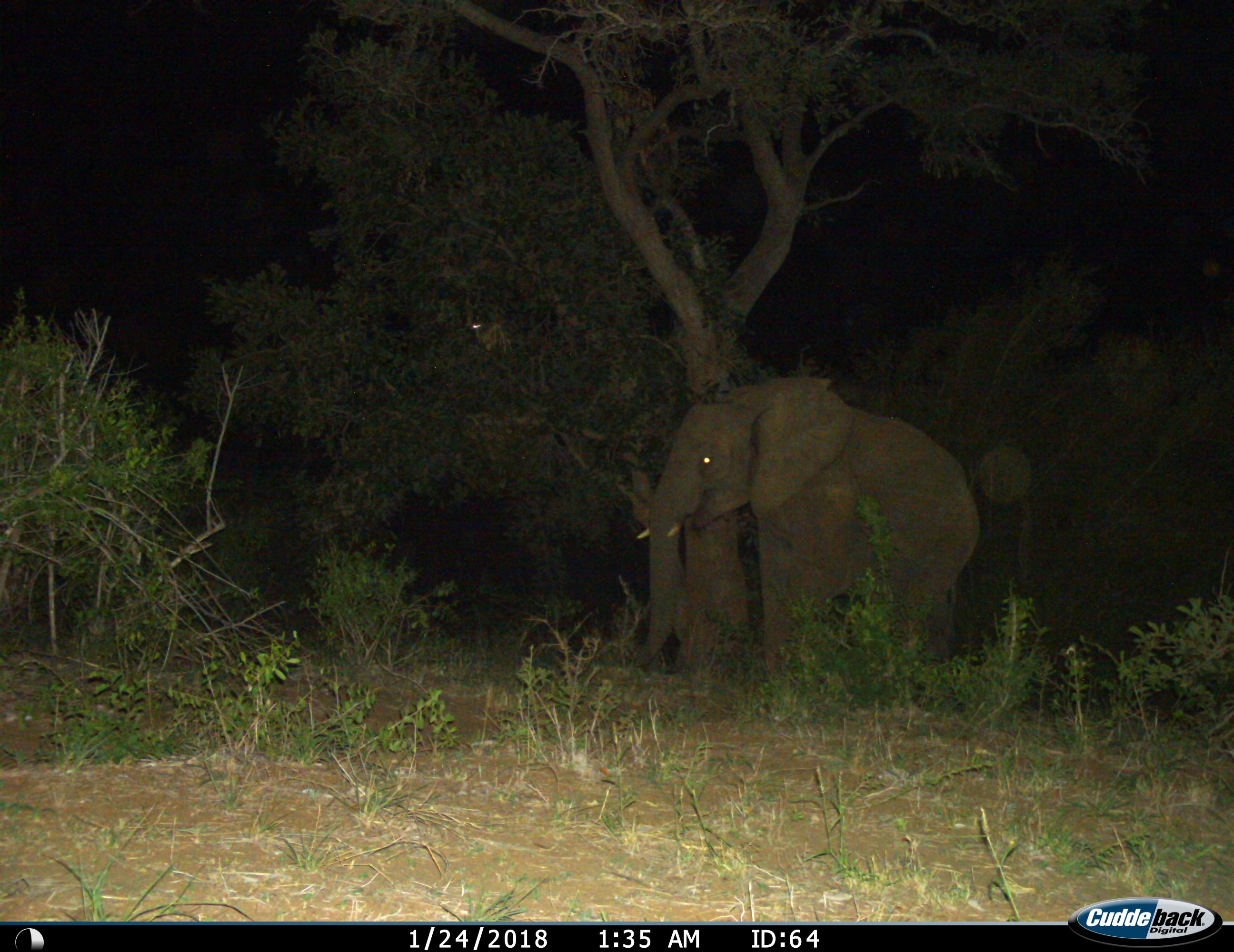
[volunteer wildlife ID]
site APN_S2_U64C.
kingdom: Animalia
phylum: Chordata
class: Mammalia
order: Proboscidea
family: Elephantidae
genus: Loxodonta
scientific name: Loxodonta africana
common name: african bush elephant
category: elephant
Elephant (african bush elephant) (Loxodonta africana), count 1. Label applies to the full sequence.